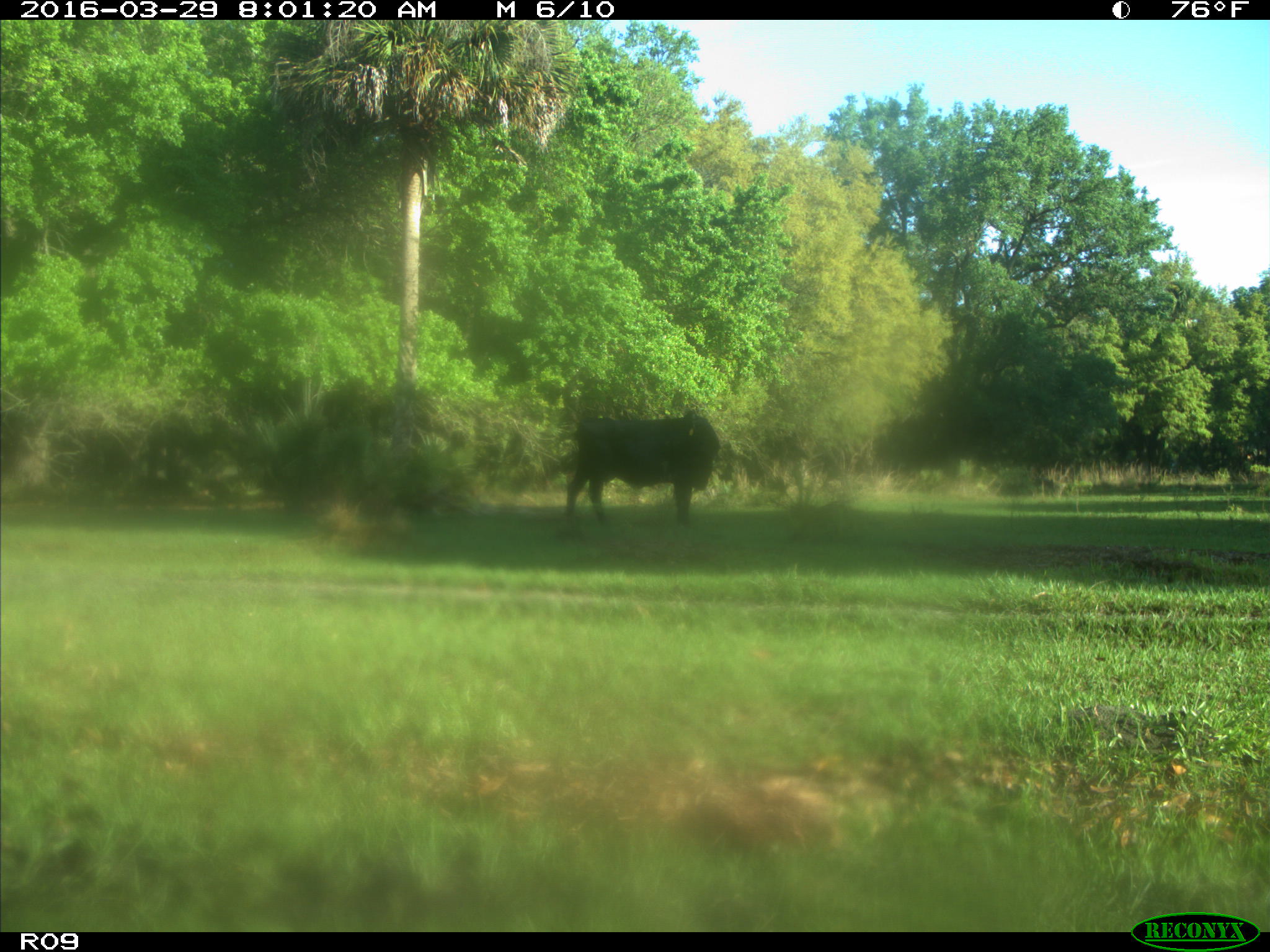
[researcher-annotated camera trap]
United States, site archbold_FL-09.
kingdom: Animalia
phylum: Chordata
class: Mammalia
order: Artiodactyla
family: Bovidae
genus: Bos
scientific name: Bos taurus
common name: domestic cow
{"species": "Bos taurus (domestic cow)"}